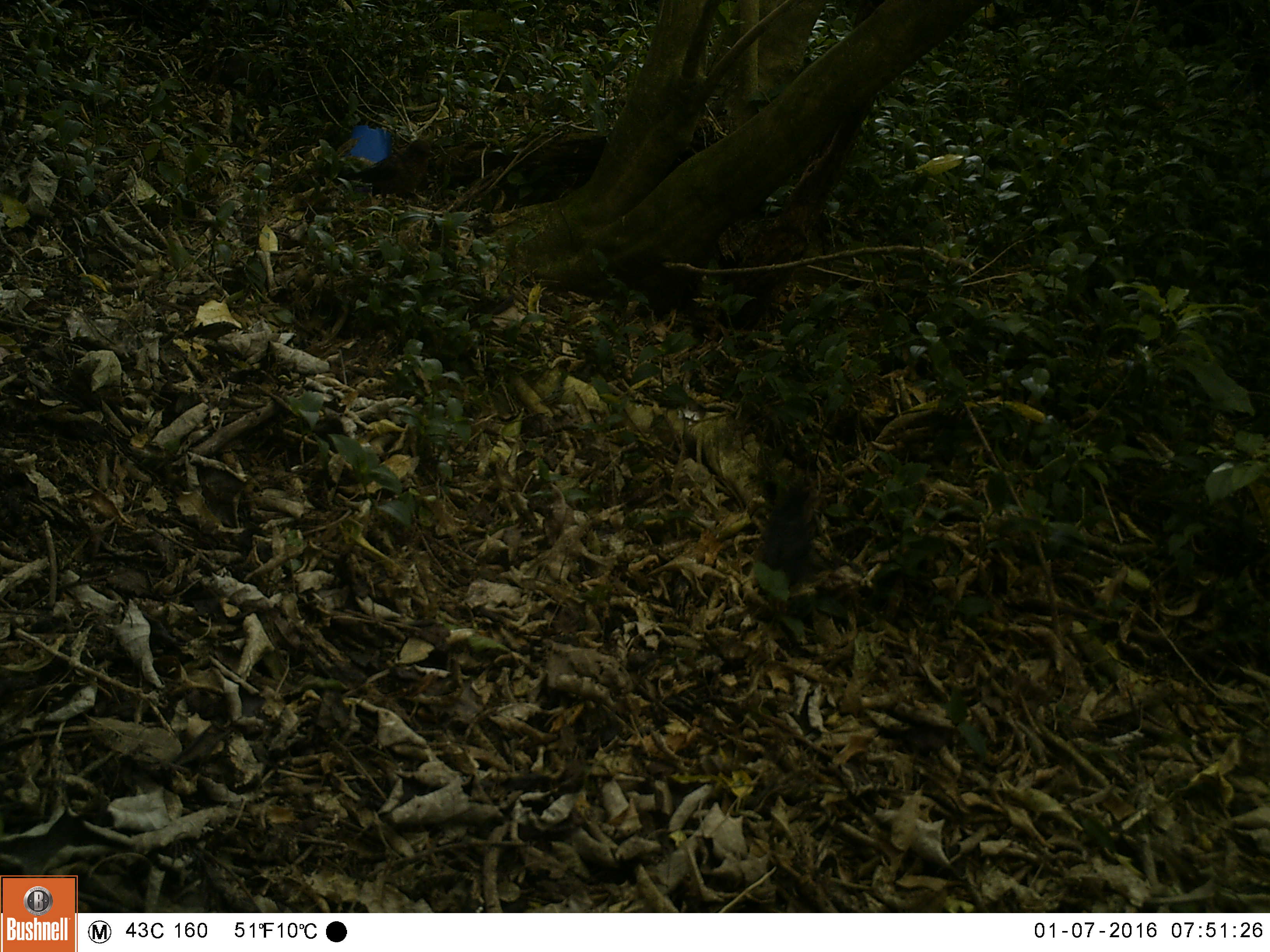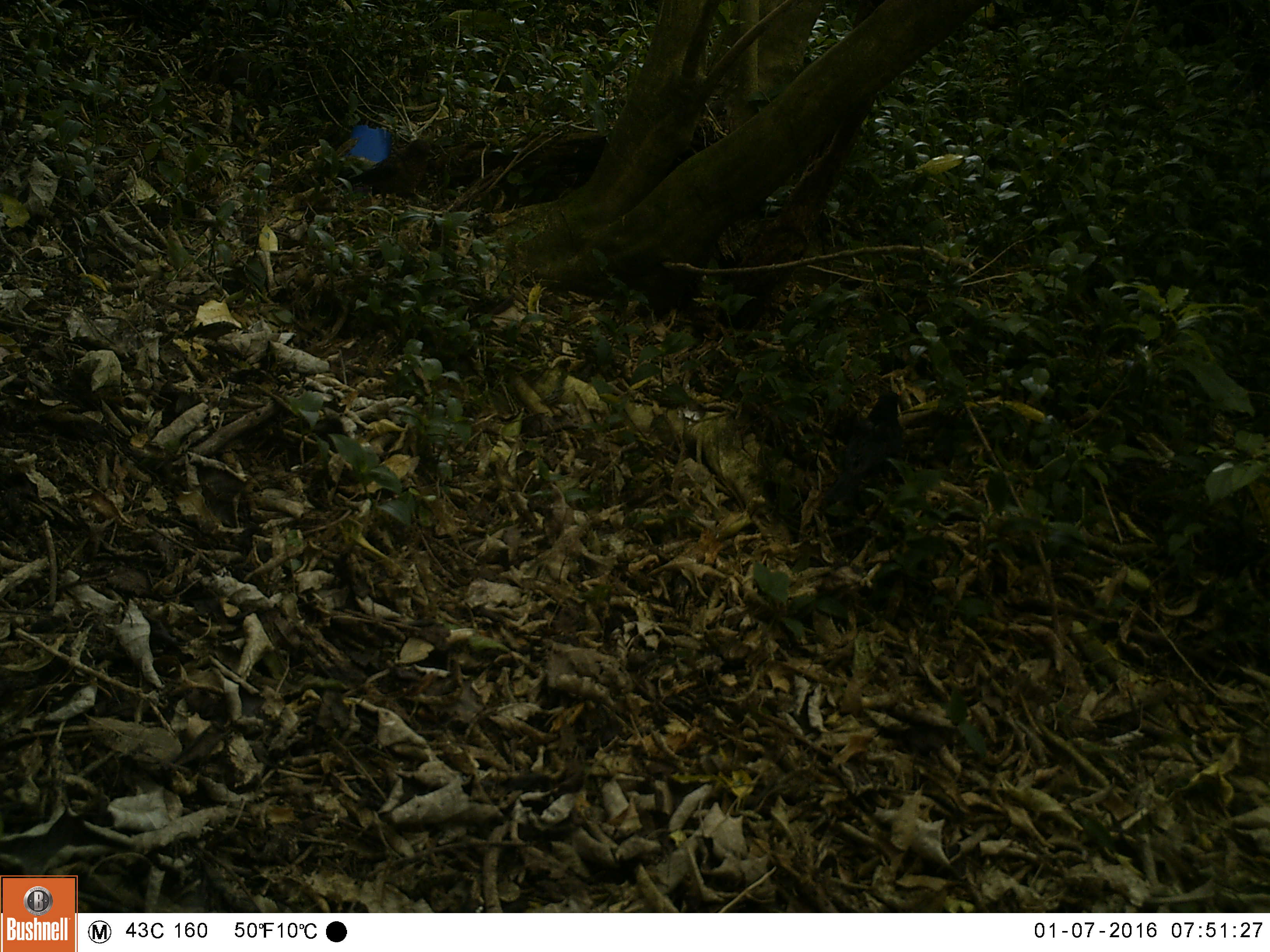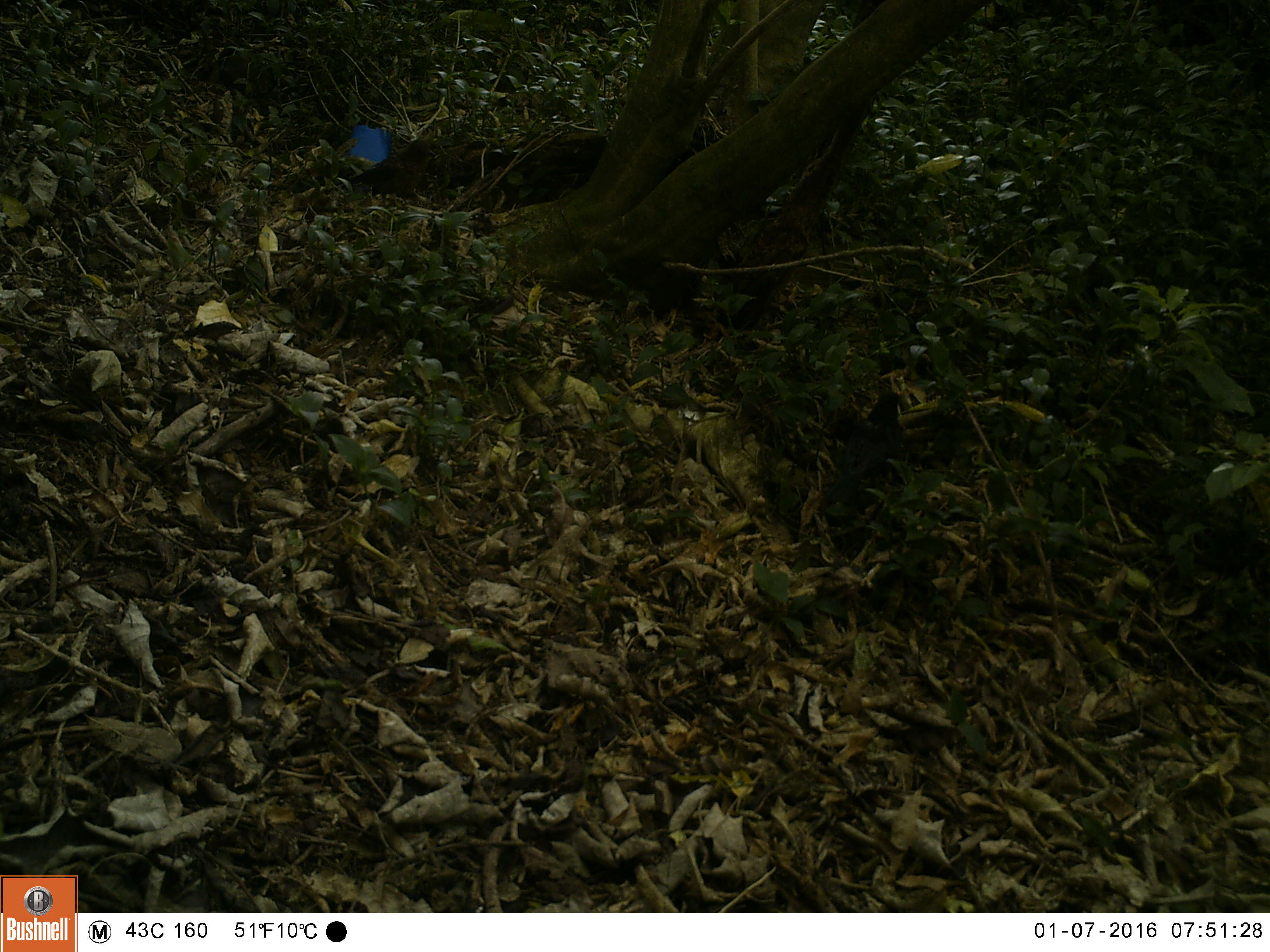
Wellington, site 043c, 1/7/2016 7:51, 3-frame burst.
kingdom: Animalia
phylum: Chordata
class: Aves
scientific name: Aves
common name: bird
Bird (Aves).